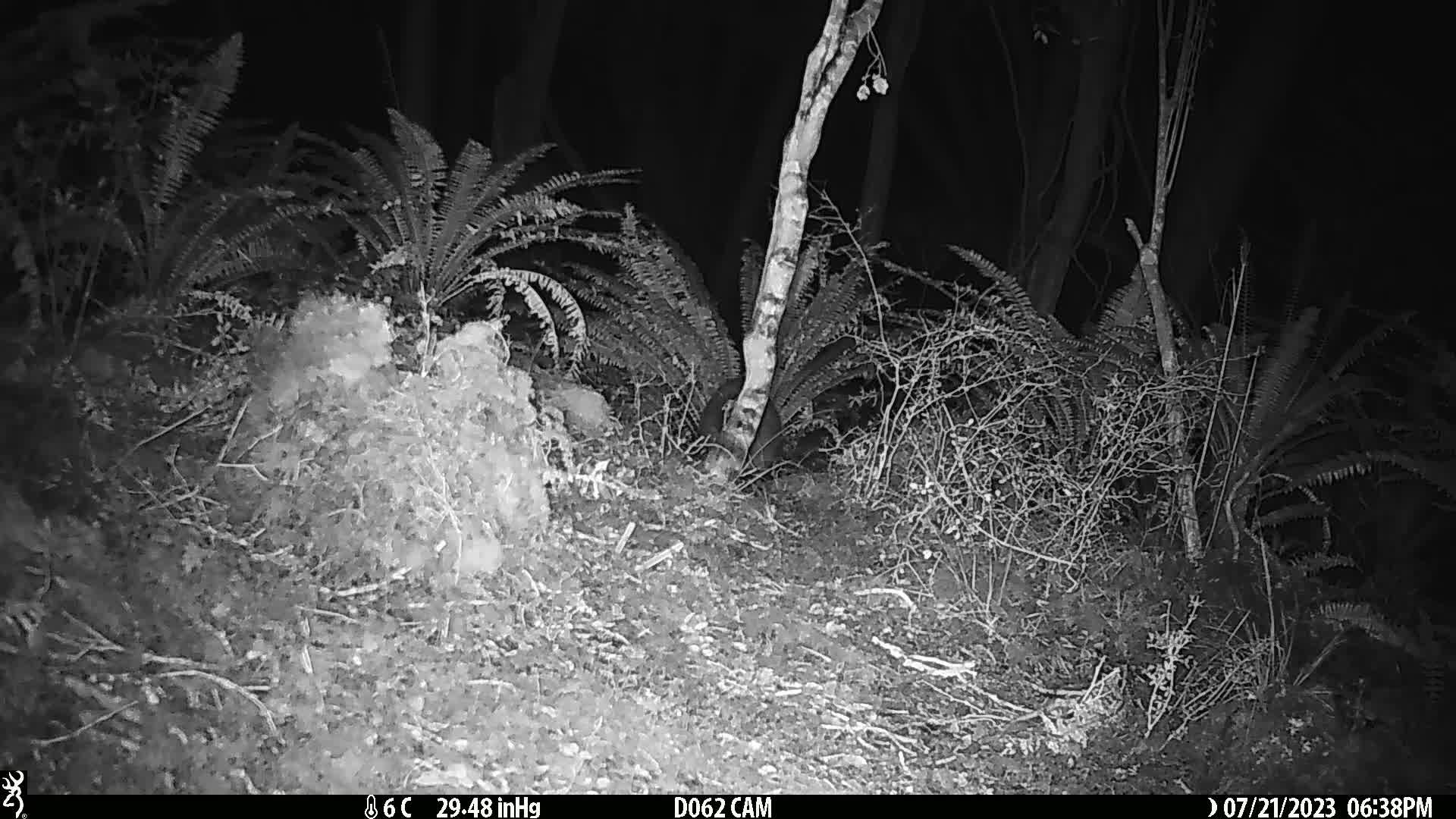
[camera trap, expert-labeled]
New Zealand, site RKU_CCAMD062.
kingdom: Animalia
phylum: Chordata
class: Mammalia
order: Diprotodontia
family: Phalangeridae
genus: Trichosurus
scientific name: Trichosurus vulpecula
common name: common brushtail possum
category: possum